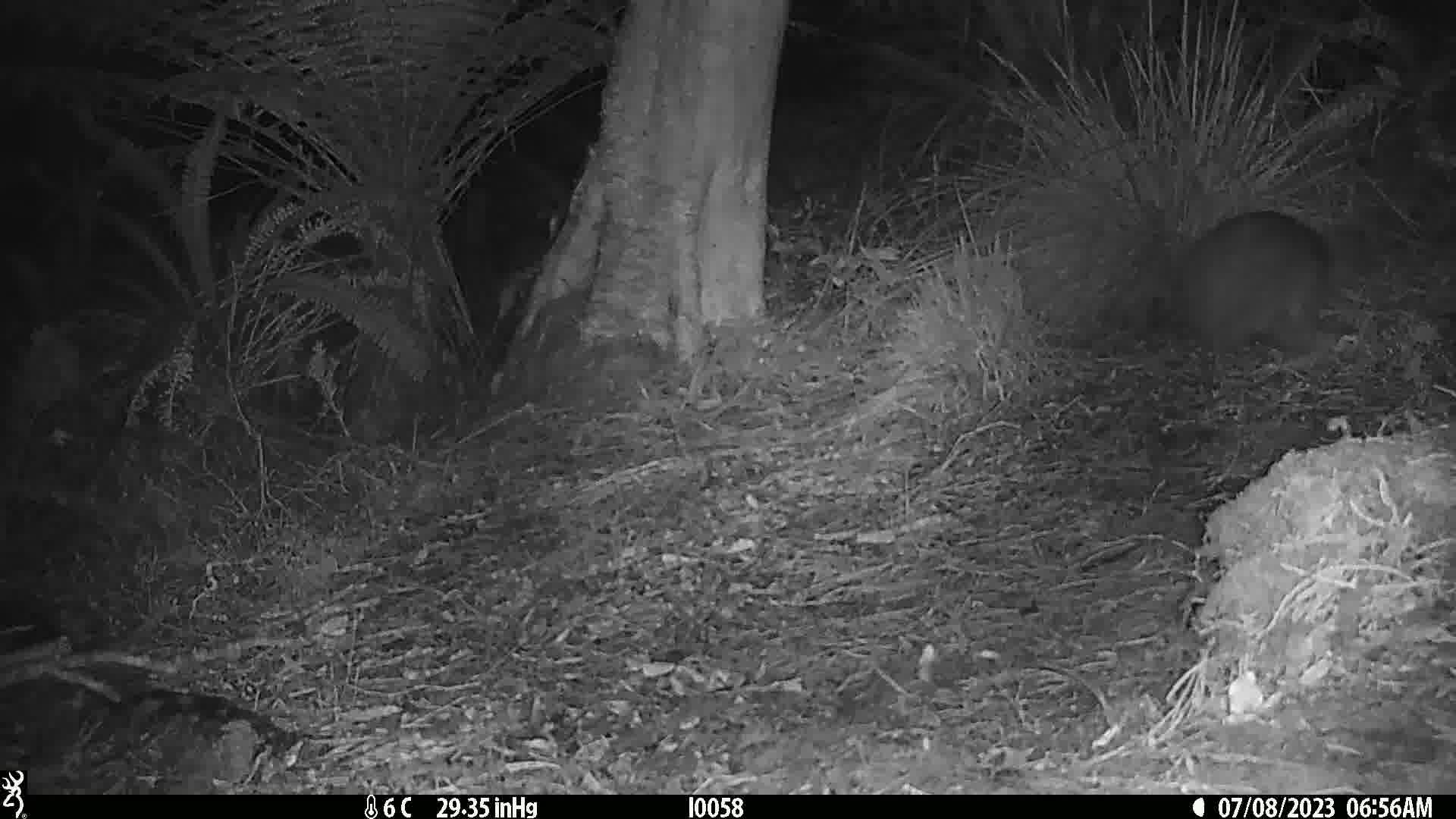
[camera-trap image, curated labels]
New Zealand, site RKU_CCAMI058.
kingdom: Animalia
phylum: Chordata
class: Aves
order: Apterygiformes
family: Apterygidae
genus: Apteryx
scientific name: Apteryx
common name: kiwi